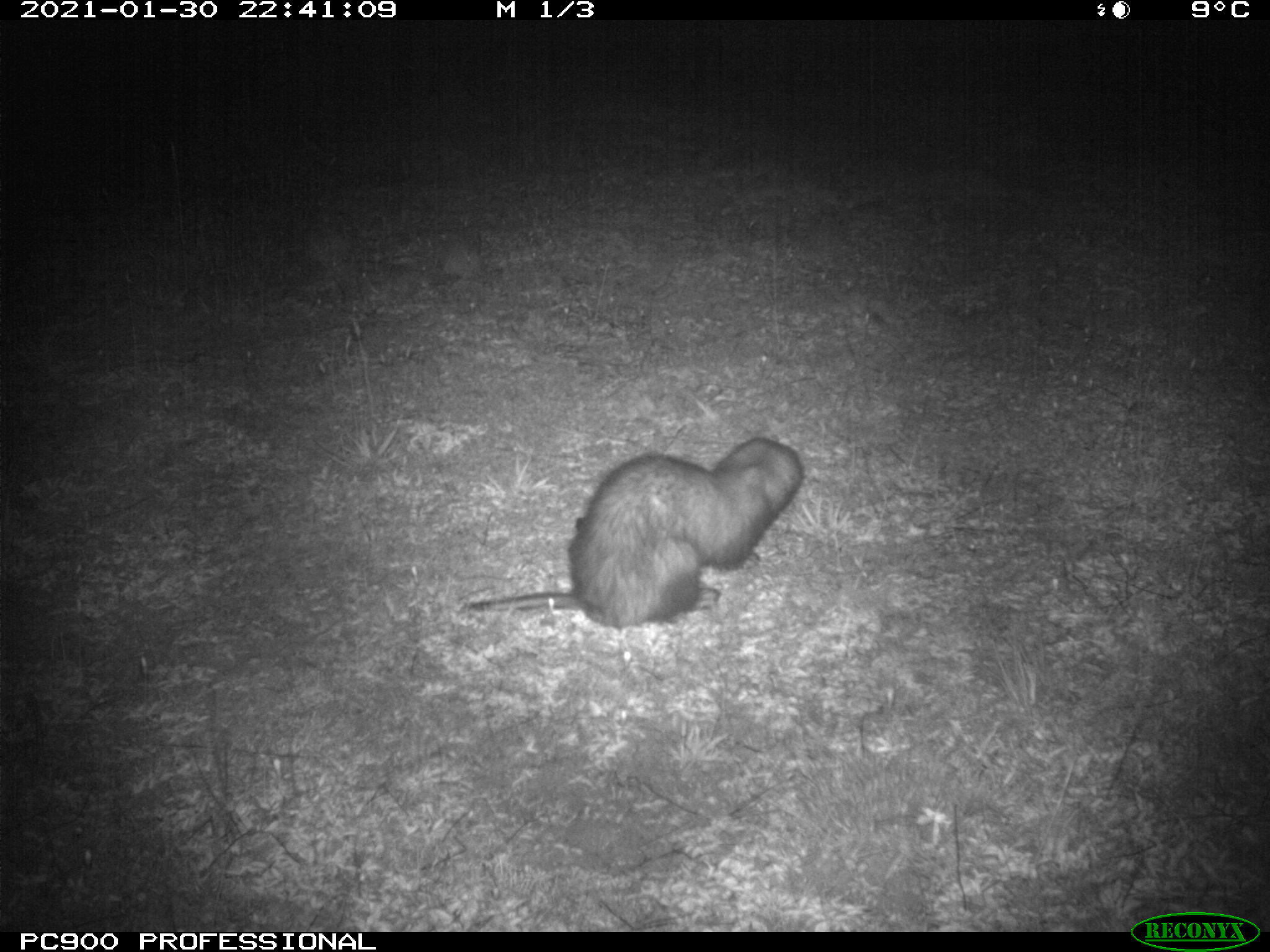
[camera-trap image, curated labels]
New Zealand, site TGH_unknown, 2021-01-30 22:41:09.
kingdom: Animalia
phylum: Chordata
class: Mammalia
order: Carnivora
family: Mustelidae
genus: Mustela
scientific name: Mustela furo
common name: ferret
Ferret (Mustela furo).